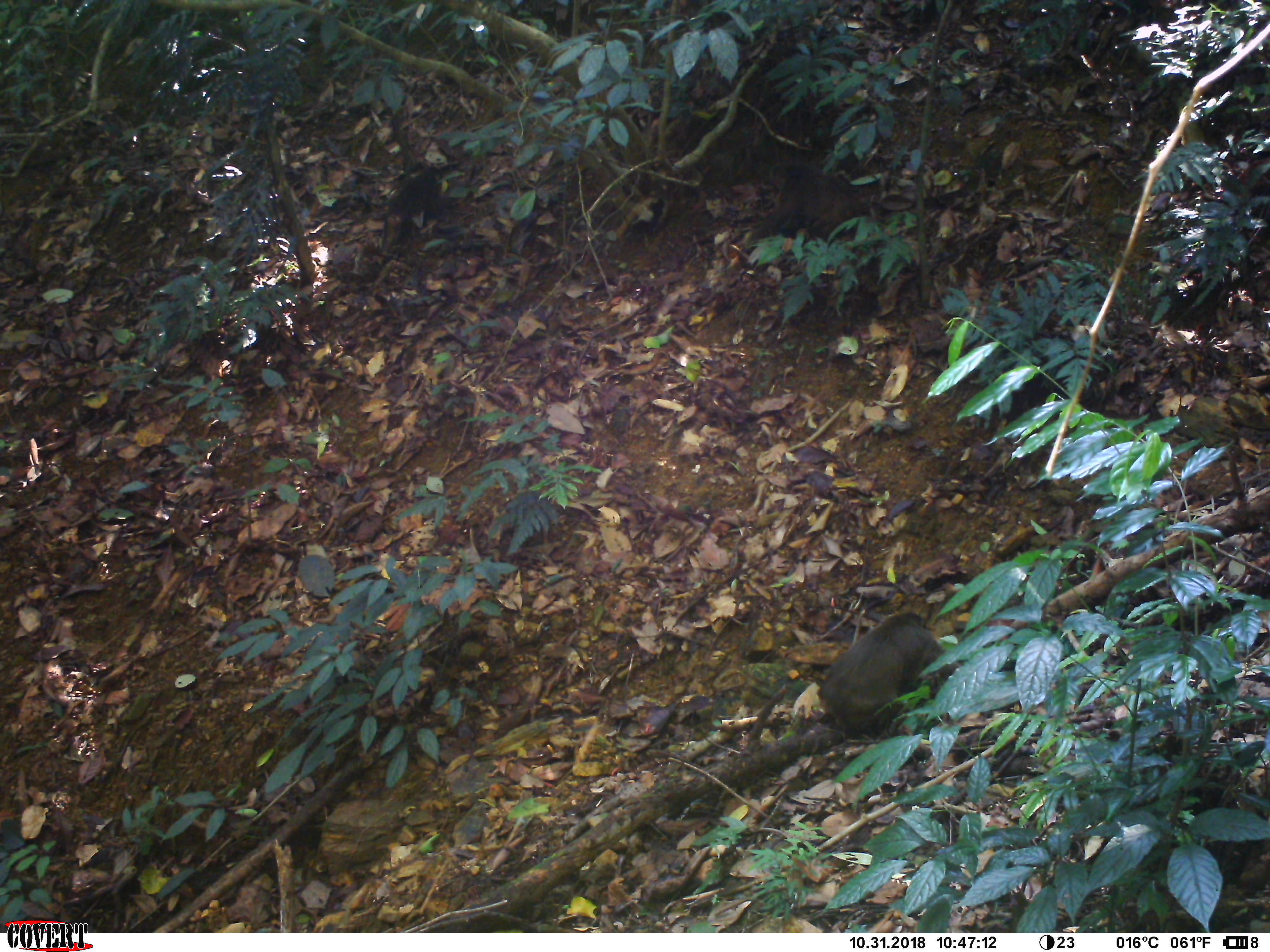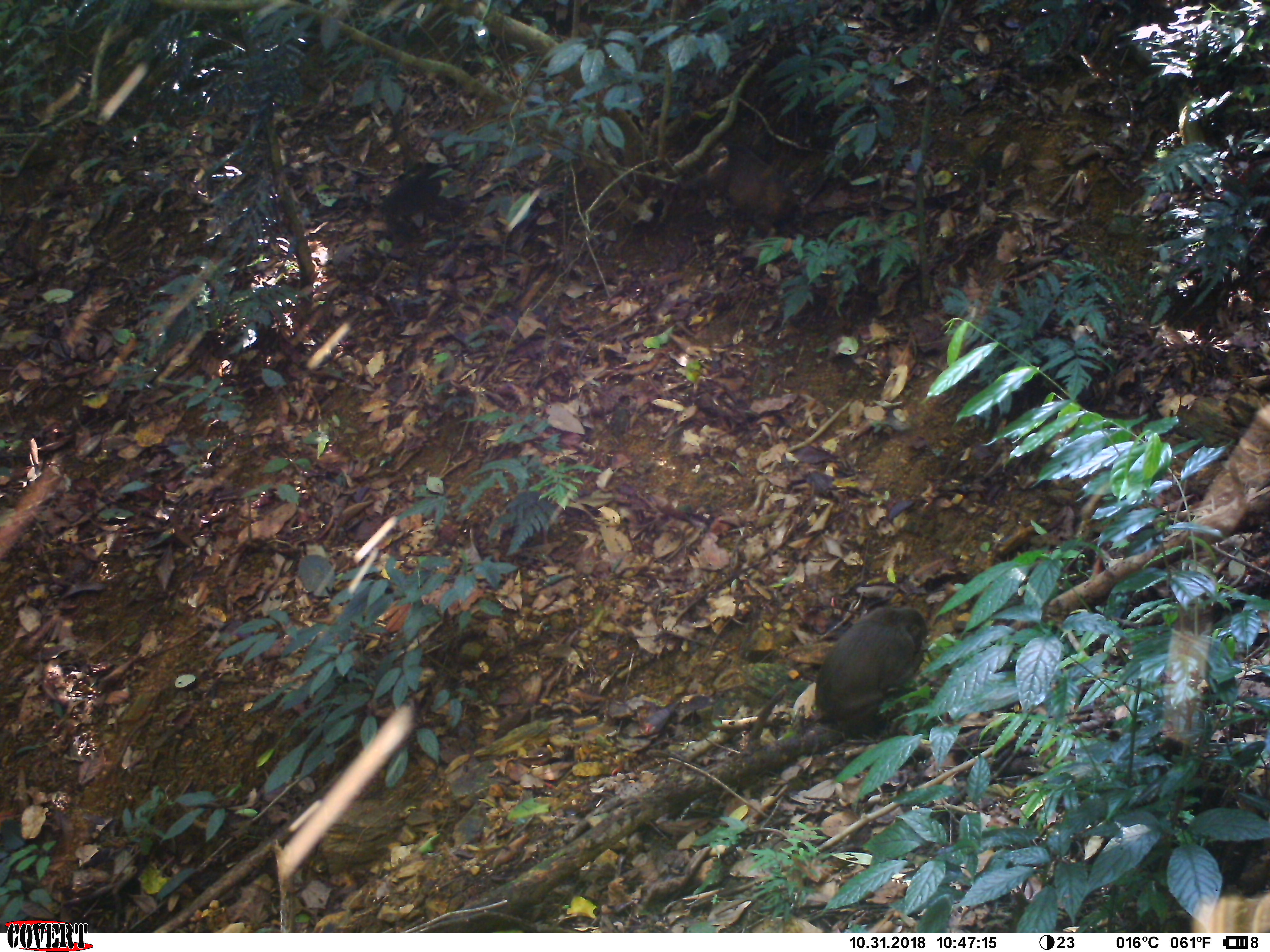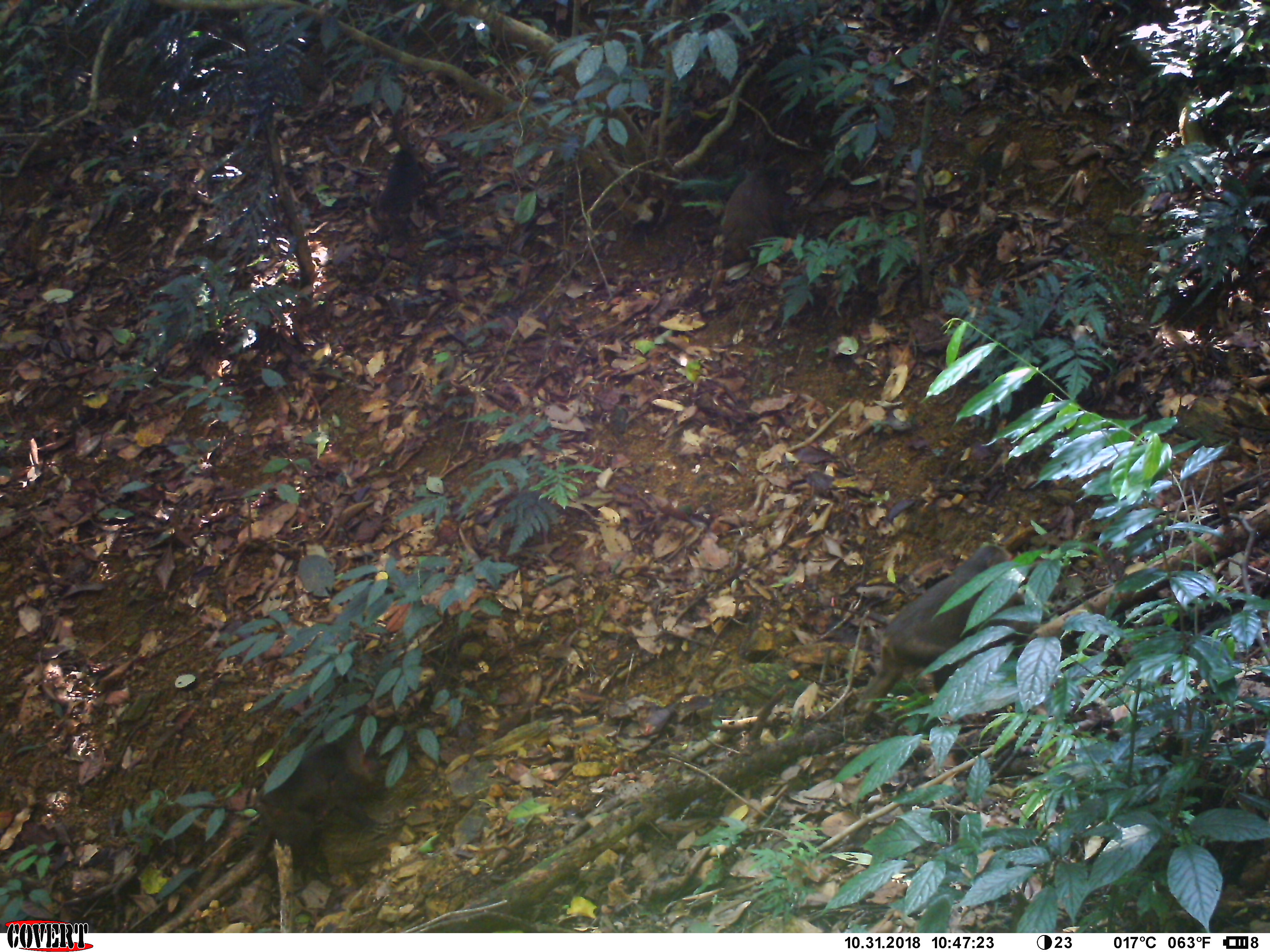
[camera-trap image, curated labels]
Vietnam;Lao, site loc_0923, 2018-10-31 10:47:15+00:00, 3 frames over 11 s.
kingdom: Animalia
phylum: Chordata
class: Mammalia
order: Primates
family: Cercopithecidae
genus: Macaca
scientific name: Macaca arctoides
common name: stump-tailed macaque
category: stump tailed macaque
Stump tailed macaque (stump-tailed macaque) (Macaca arctoides). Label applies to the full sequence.